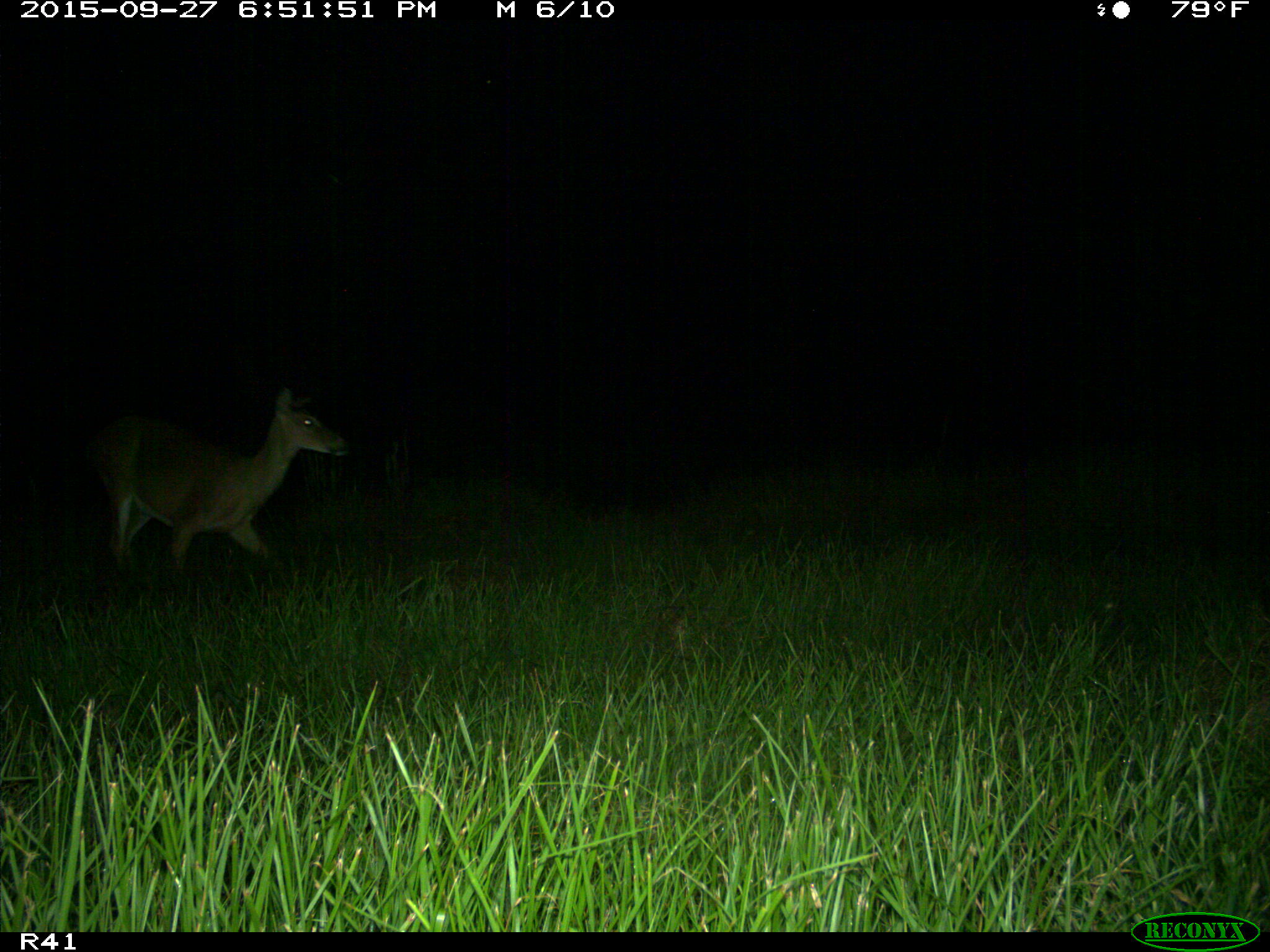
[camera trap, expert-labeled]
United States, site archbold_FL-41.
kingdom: Animalia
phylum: Chordata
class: Mammalia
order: Artiodactyla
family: Cervidae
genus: Odocoileus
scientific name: Odocoileus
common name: deer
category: unidentified deer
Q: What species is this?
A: Unidentified deer (deer) (Odocoileus).